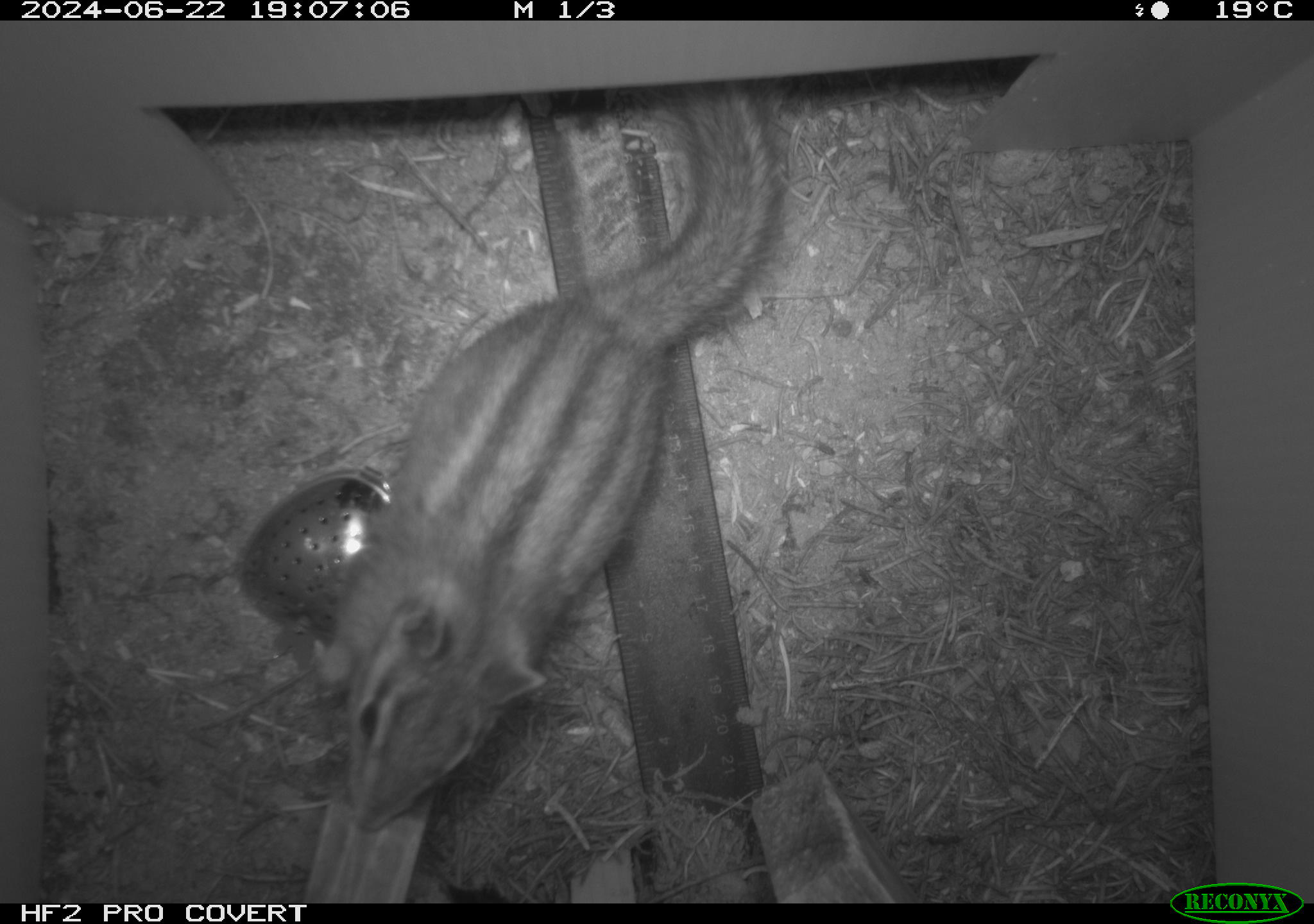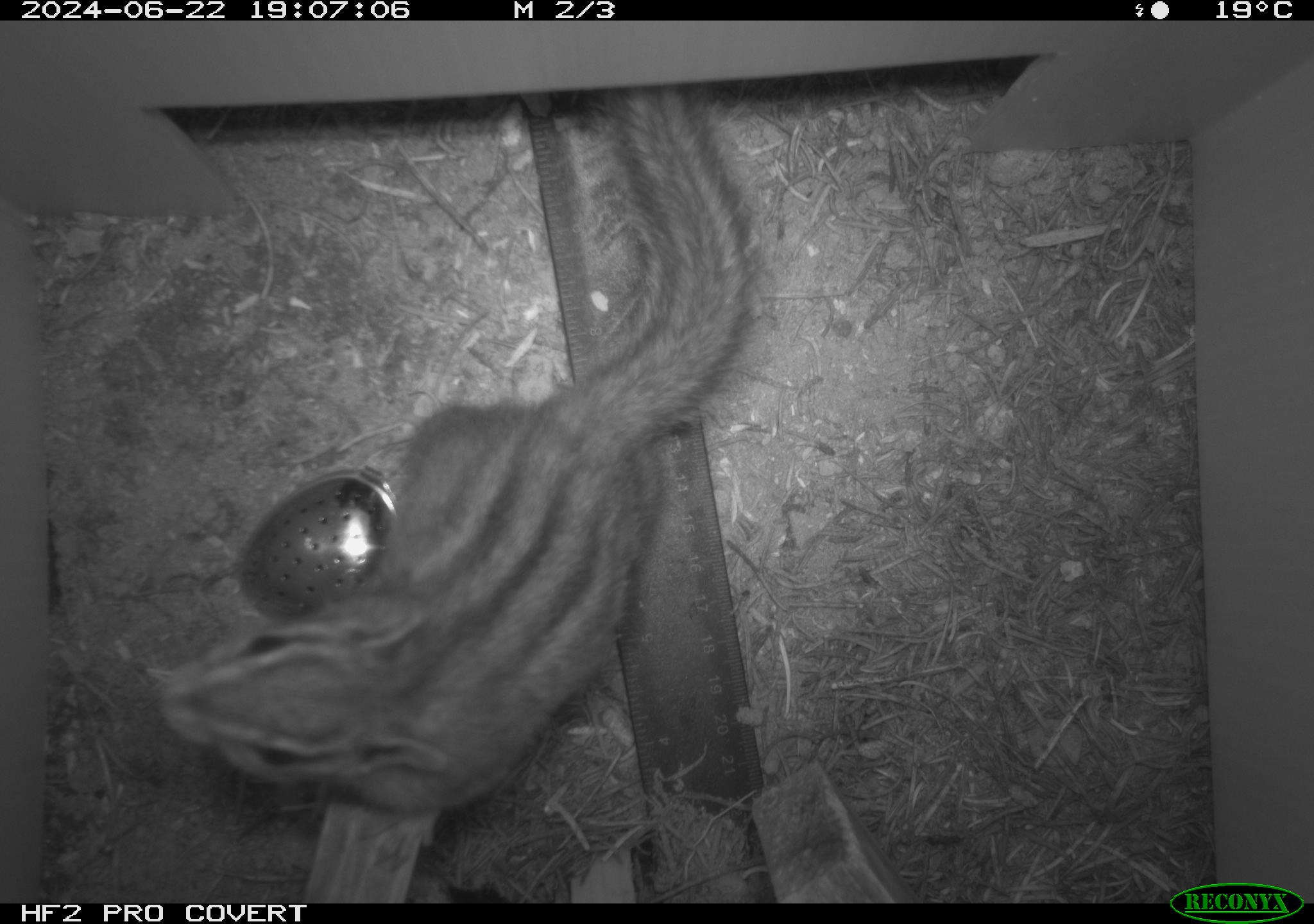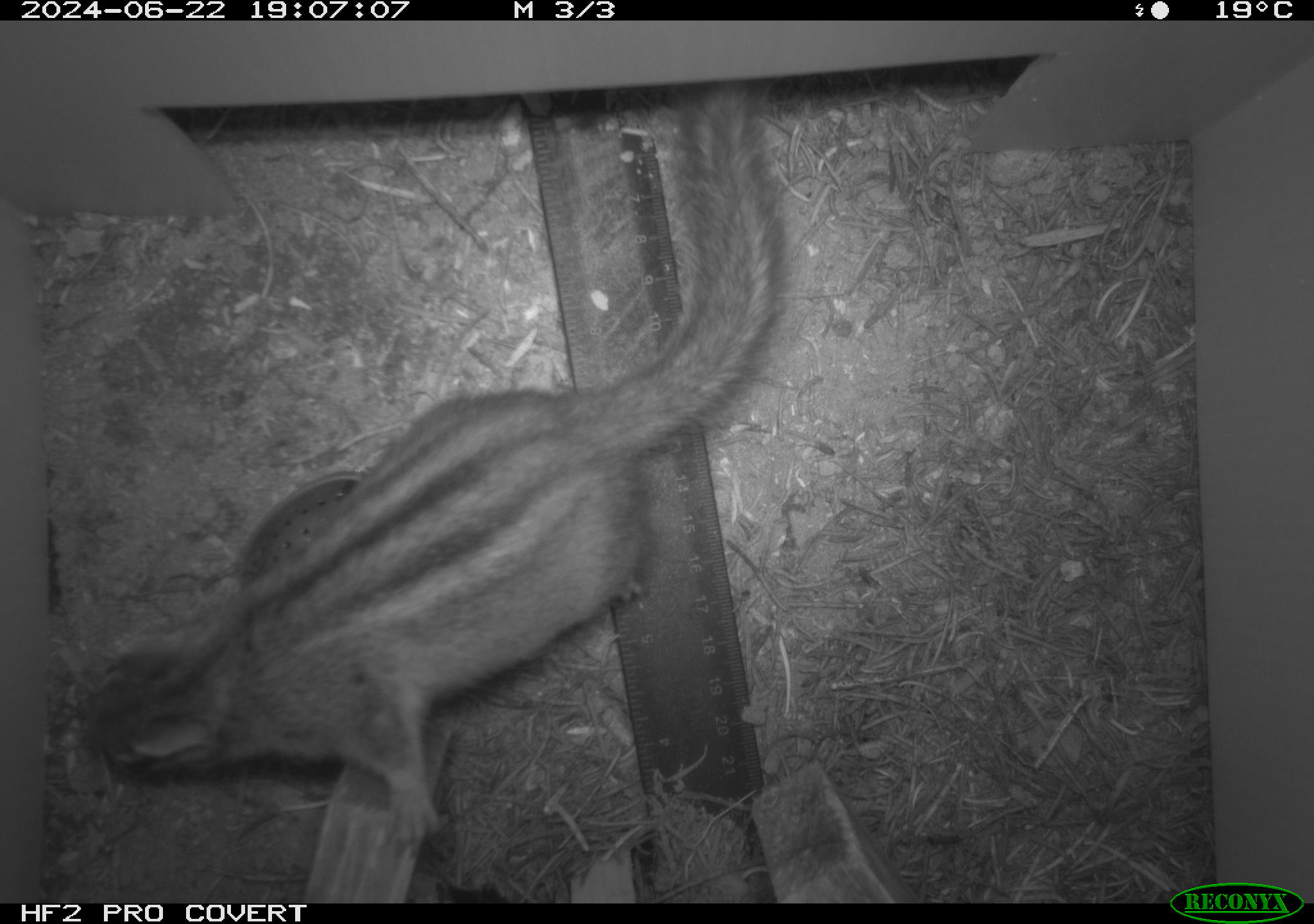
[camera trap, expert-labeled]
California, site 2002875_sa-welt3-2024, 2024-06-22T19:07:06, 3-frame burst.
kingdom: Animalia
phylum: Chordata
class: Mammalia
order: Rodentia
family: Sciuridae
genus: Neotamias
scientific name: Neotamias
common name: western chipmunks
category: neotamias species